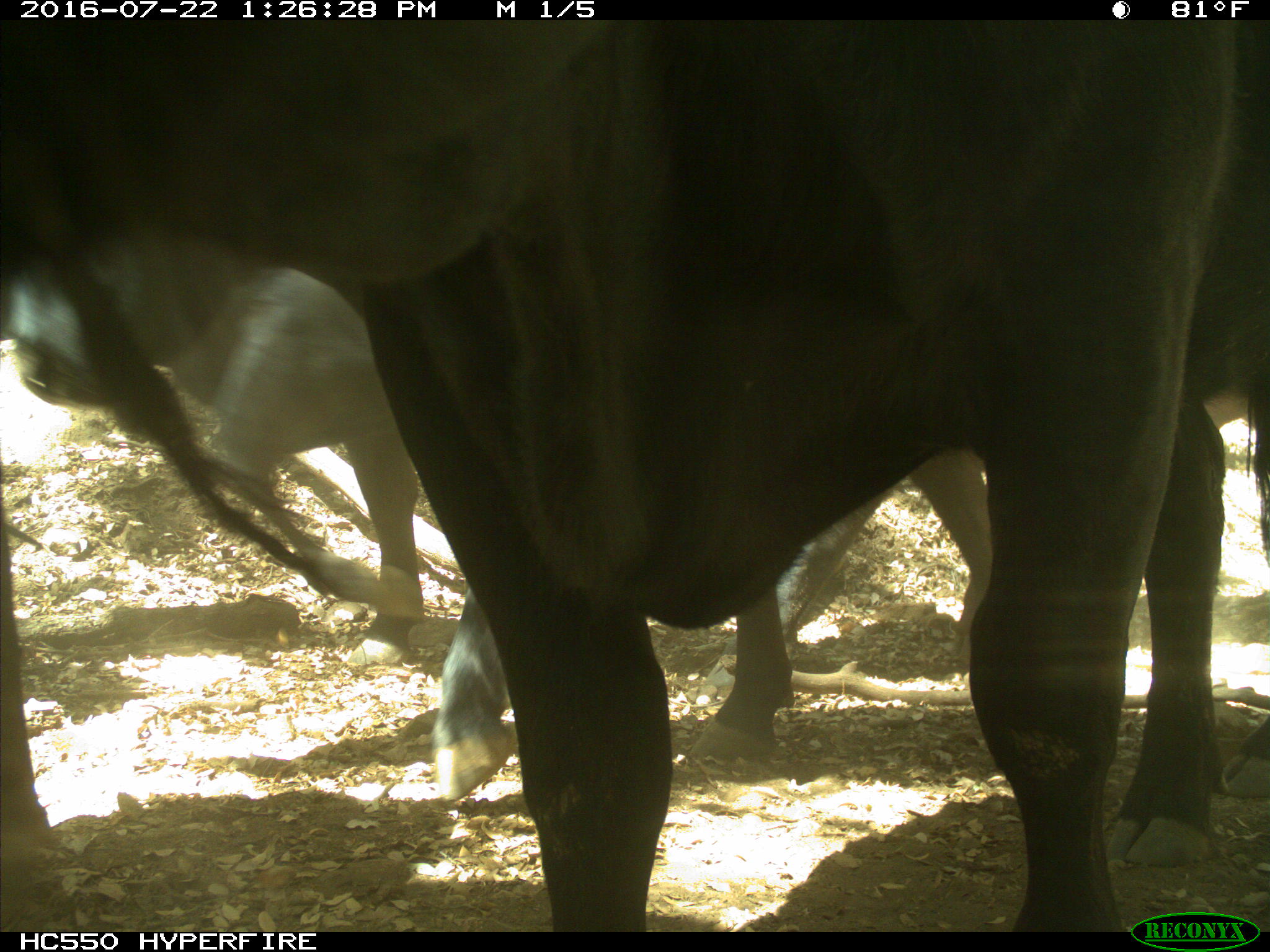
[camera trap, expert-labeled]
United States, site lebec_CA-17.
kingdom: Animalia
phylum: Chordata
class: Mammalia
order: Artiodactyla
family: Bovidae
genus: Bos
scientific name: Bos taurus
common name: domestic cow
Bos taurus (domestic cow).